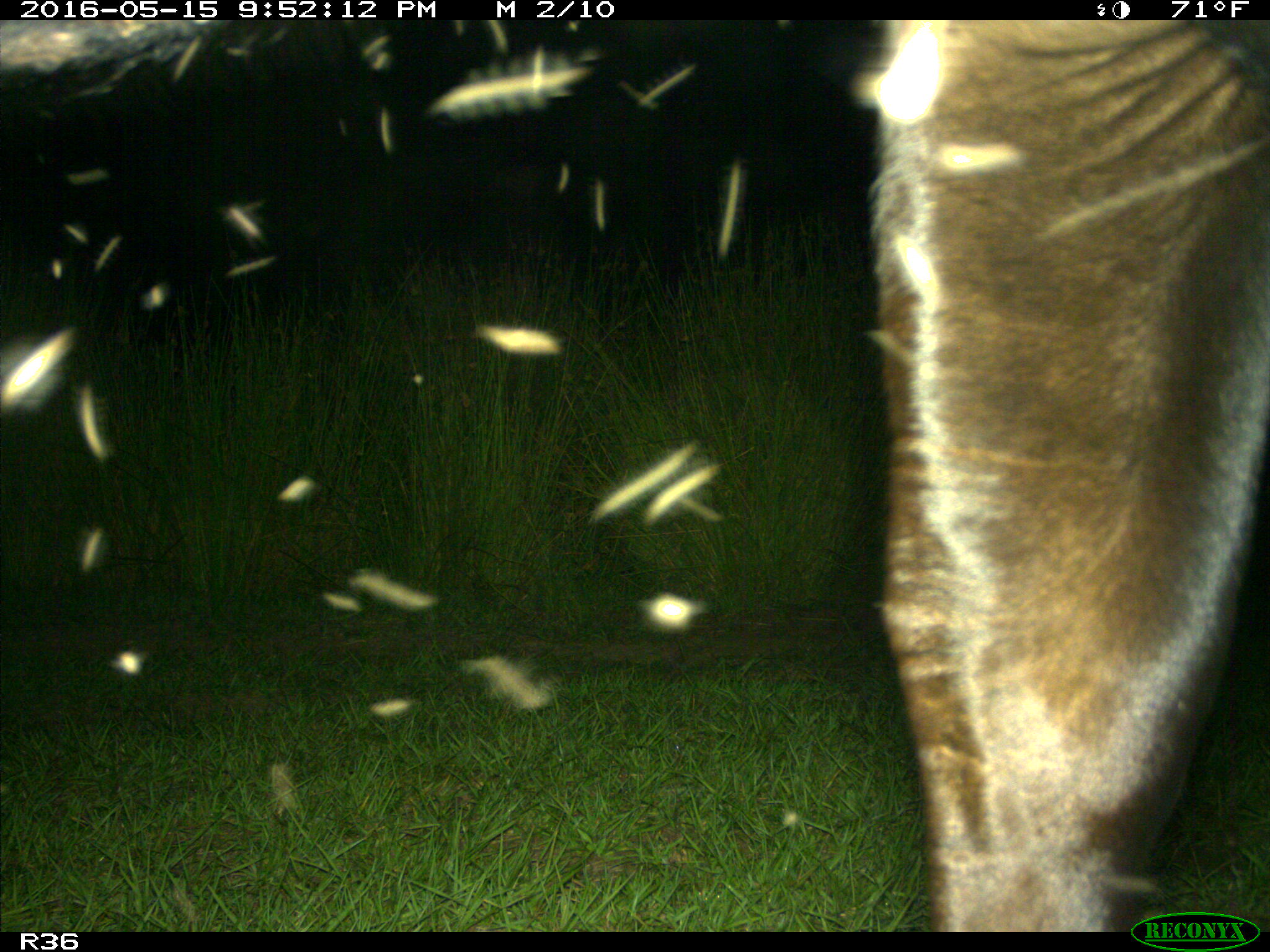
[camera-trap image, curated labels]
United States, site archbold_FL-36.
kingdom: Animalia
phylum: Chordata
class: Mammalia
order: Artiodactyla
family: Bovidae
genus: Bos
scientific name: Bos taurus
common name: domestic cow